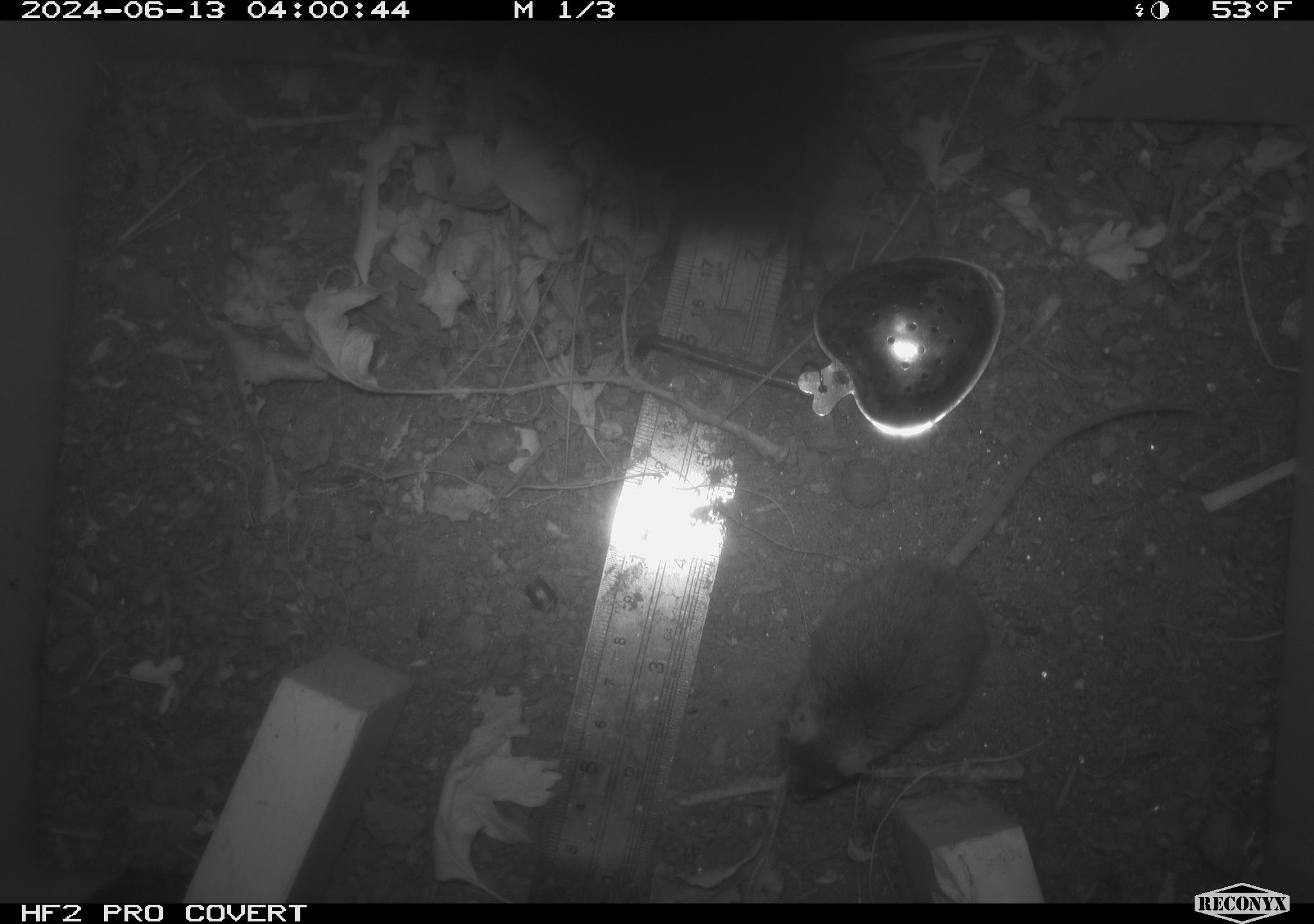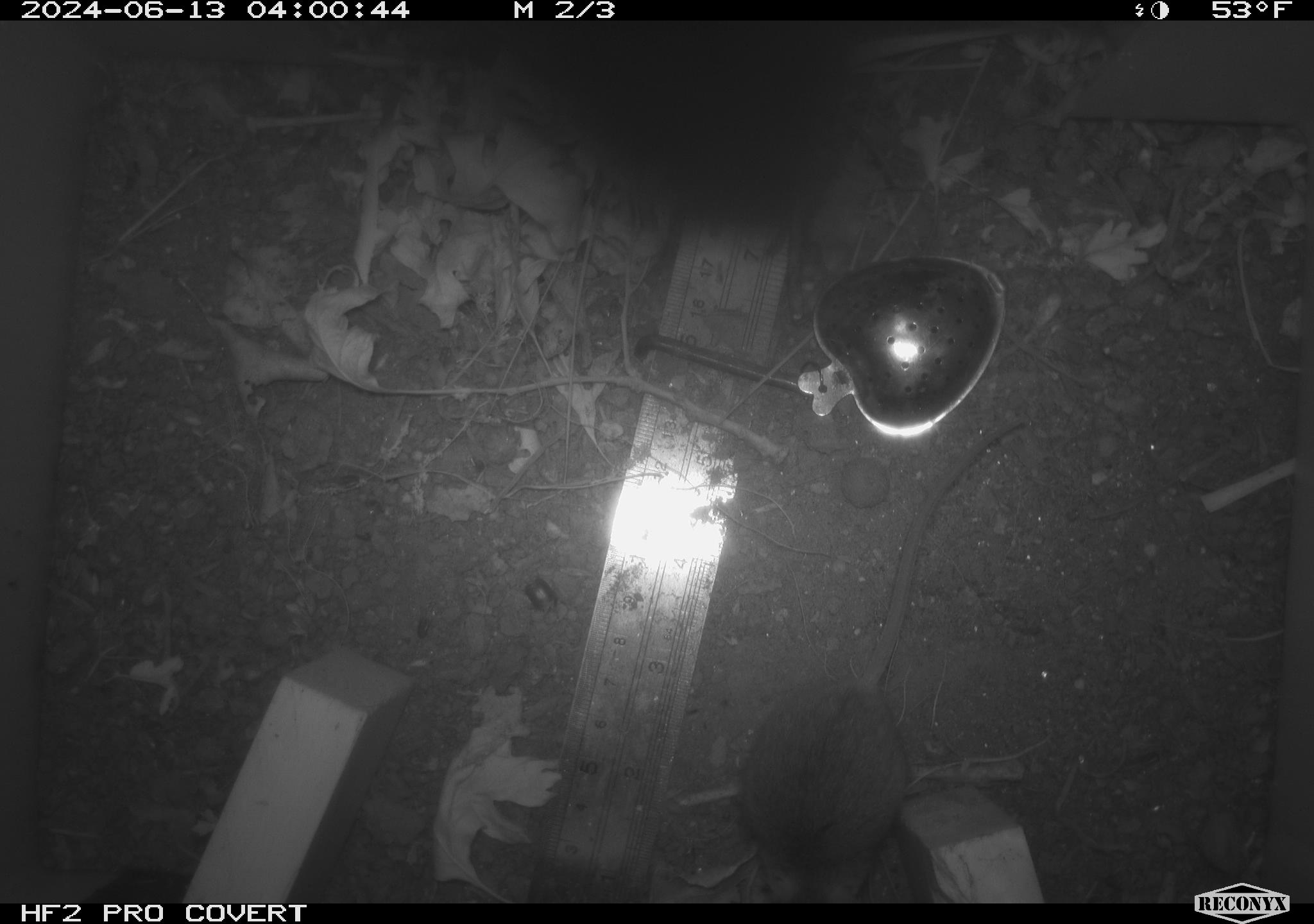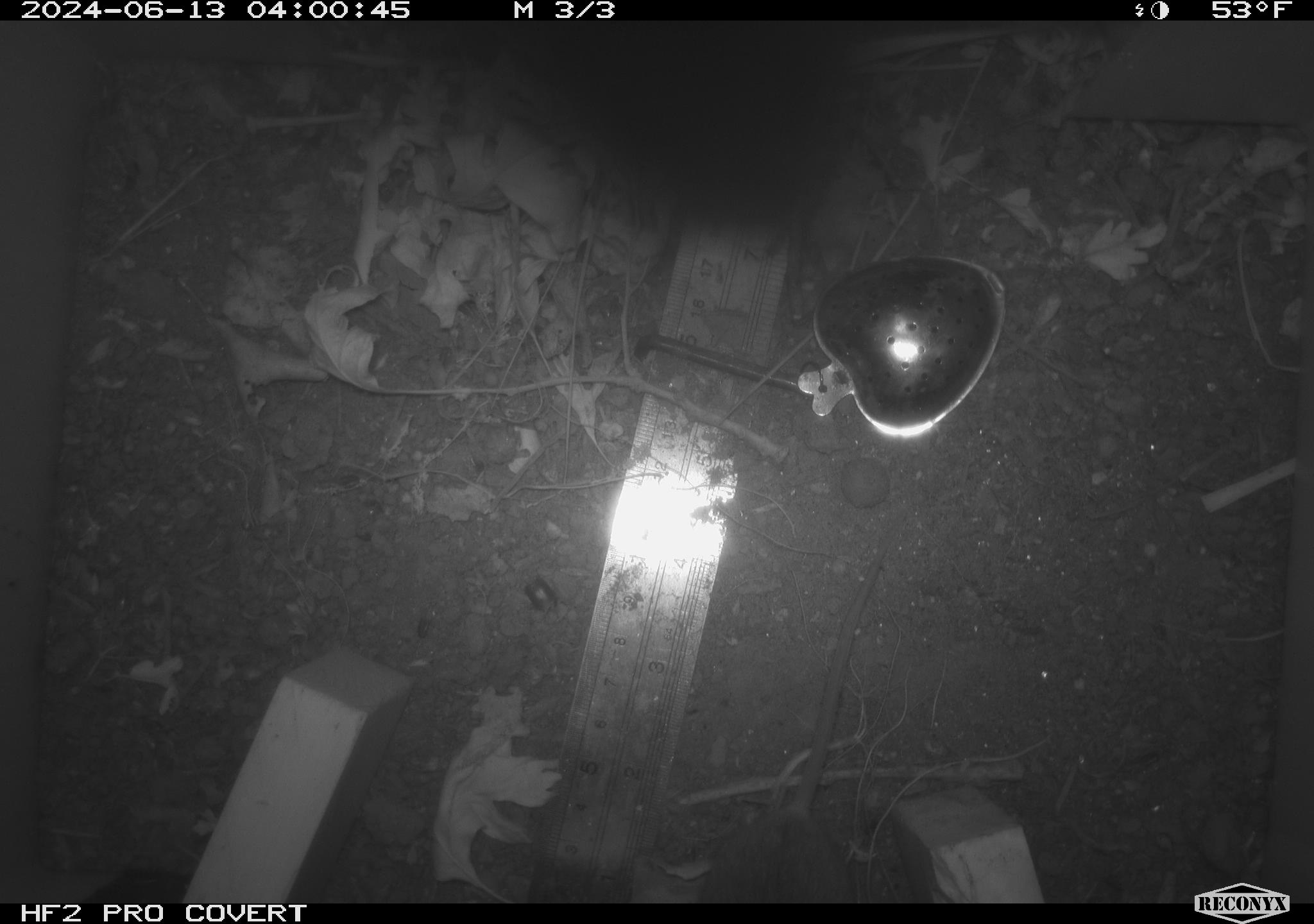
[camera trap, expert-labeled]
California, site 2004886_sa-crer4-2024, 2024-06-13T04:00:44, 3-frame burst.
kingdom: Animalia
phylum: Chordata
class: Mammalia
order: Rodentia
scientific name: Rodentia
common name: mouse species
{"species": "mouse species (Rodentia)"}